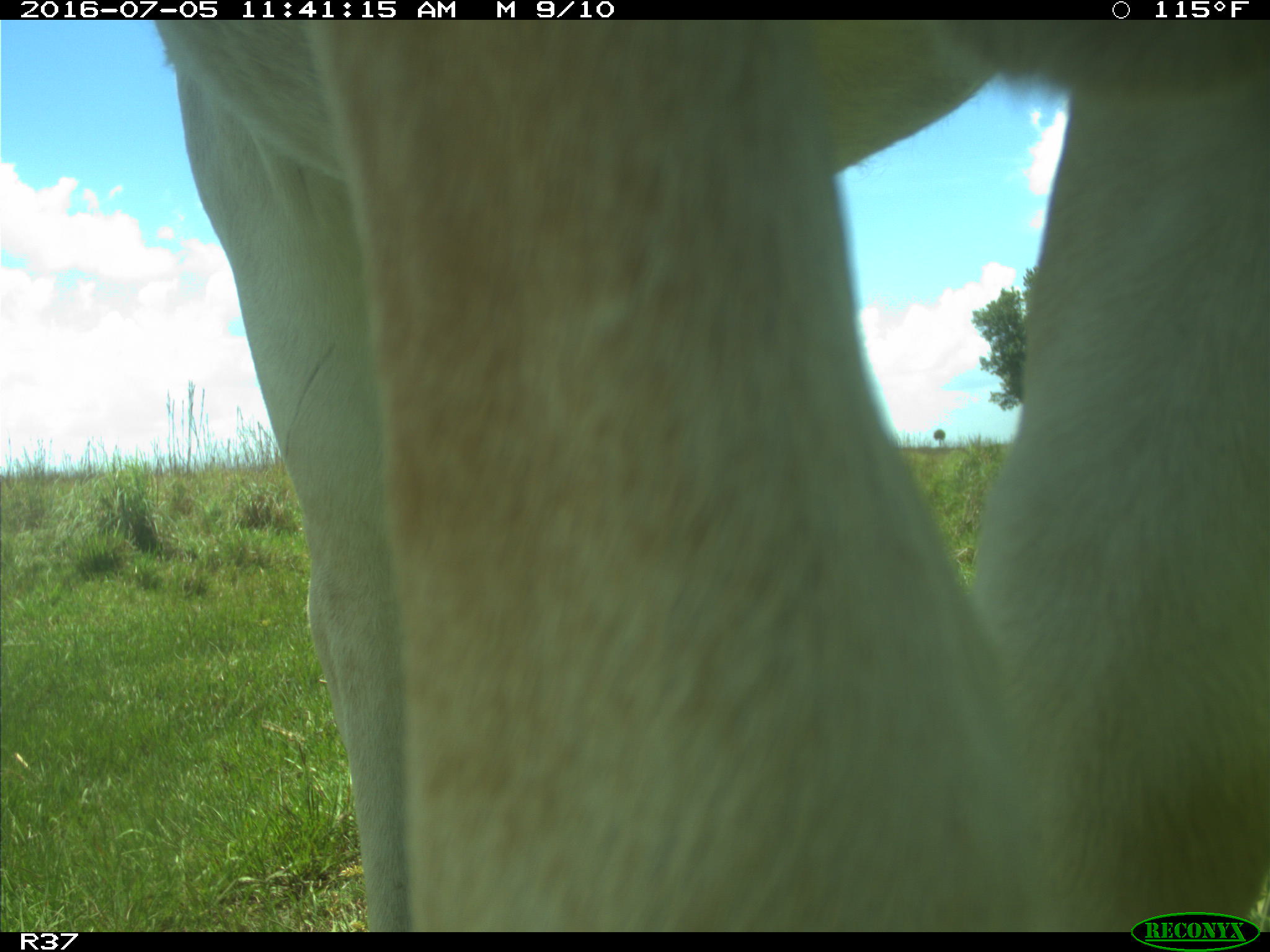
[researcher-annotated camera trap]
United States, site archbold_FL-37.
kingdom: Animalia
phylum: Chordata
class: Mammalia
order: Artiodactyla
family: Bovidae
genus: Bos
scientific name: Bos taurus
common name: domestic cow